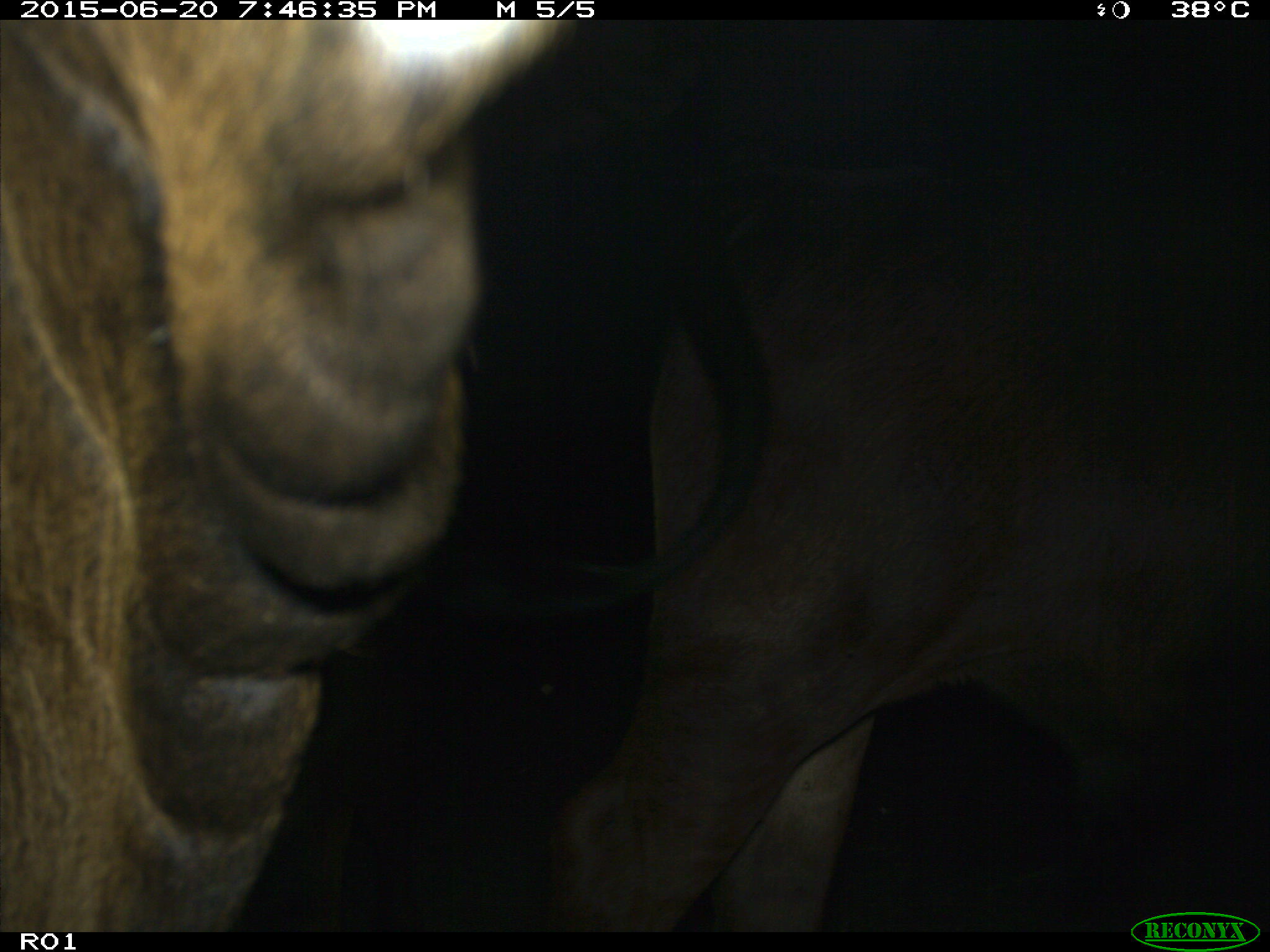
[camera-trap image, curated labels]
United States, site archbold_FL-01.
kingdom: Animalia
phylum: Chordata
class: Mammalia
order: Artiodactyla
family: Bovidae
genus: Bos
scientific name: Bos taurus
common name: domestic cow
Bos taurus (domestic cow).